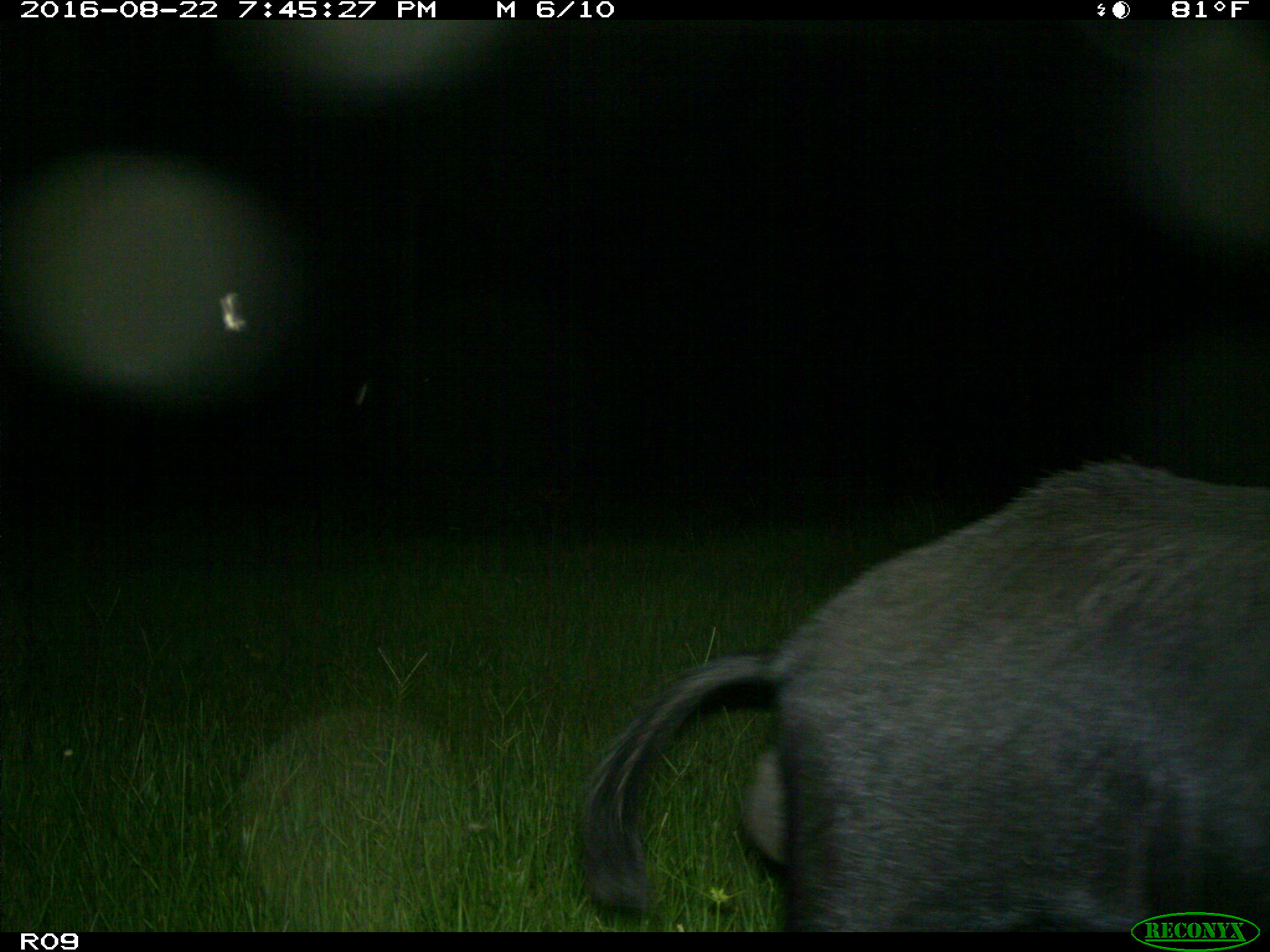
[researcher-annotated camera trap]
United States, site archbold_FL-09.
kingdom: Animalia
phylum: Chordata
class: Mammalia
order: Artiodactyla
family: Suidae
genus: Sus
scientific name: Sus scrofa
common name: wild boar